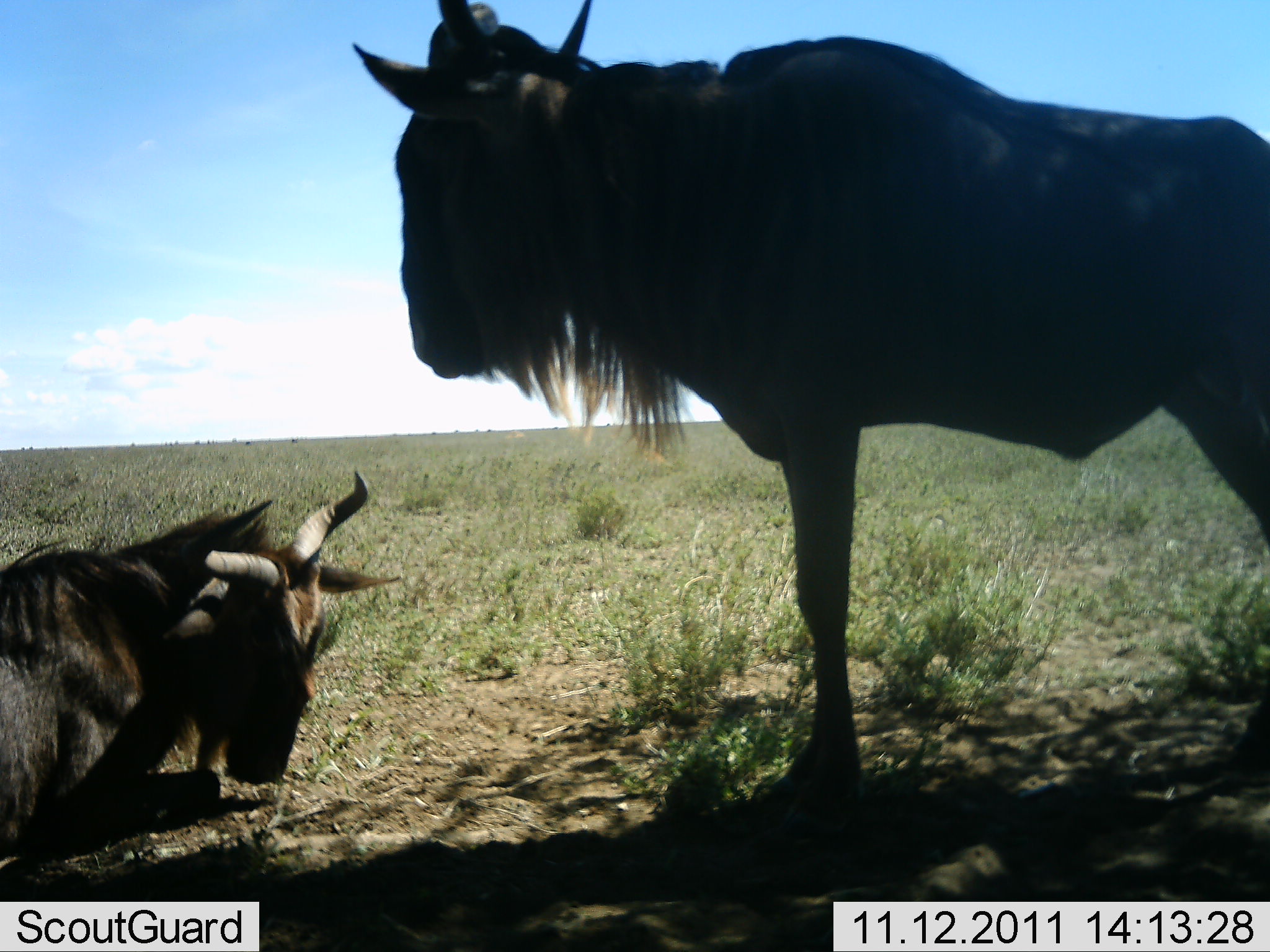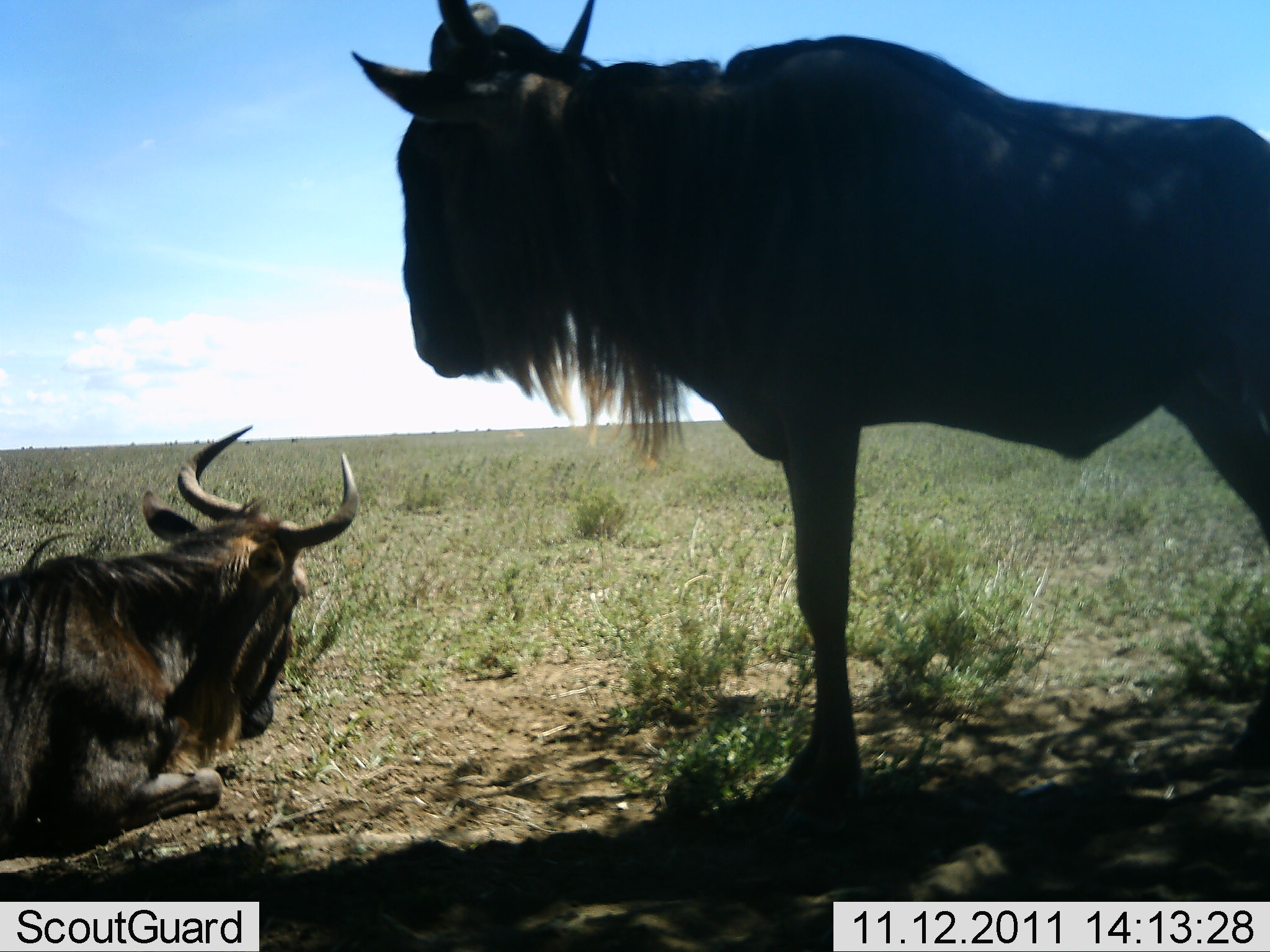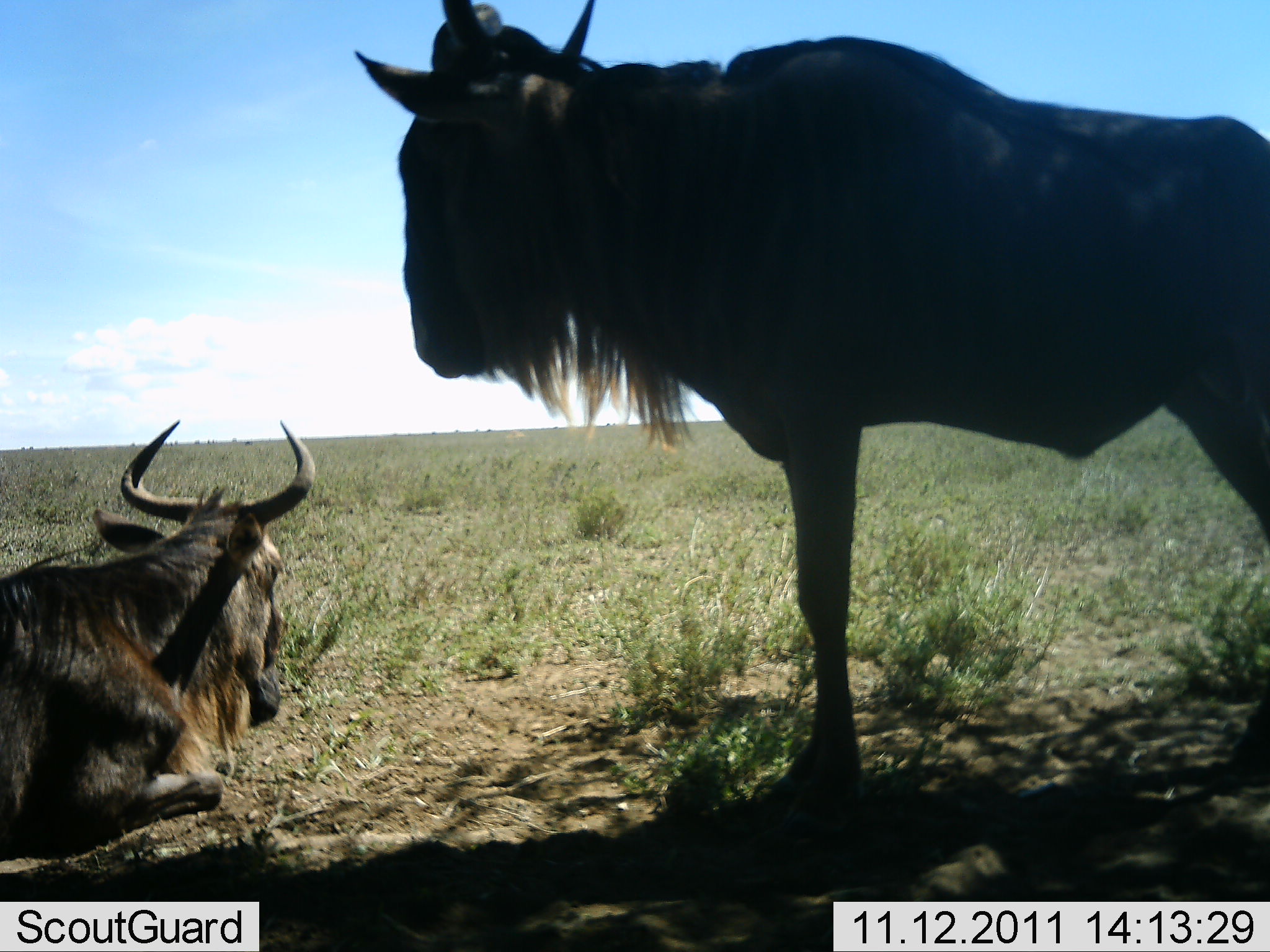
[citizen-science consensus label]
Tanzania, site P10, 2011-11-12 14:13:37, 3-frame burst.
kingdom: Animalia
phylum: Chordata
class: Mammalia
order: Artiodactyla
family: Bovidae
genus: Connochaetes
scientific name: Connochaetes taurinus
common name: blue wildebeest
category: wildebeest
Wildebeest (blue wildebeest) (Connochaetes taurinus), count 2. Behavior (volunteer vote fractions): standing 91%, resting 100%, moving 0%, interacting 0%. Young present (vote fraction): 0%. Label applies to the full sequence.